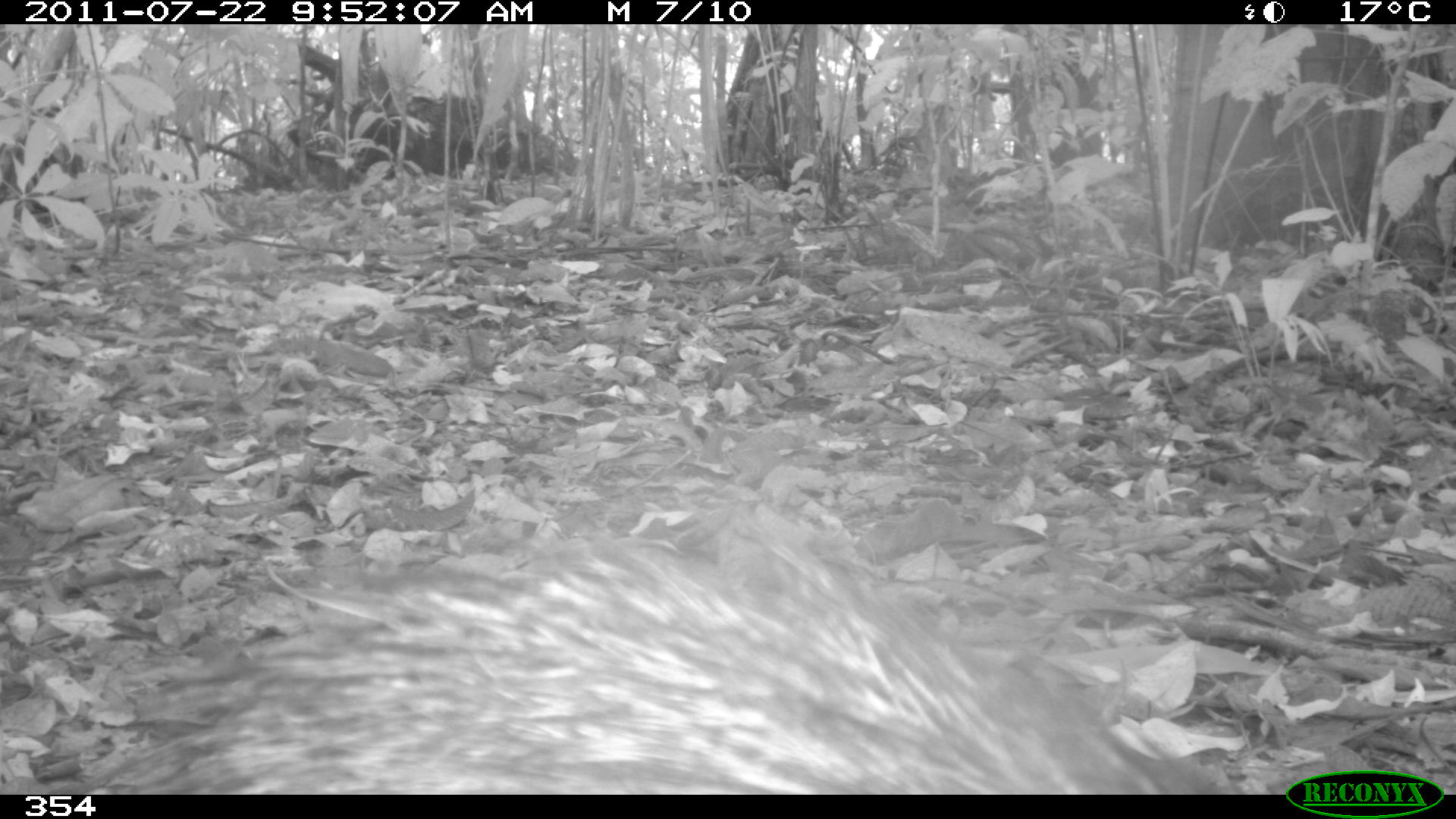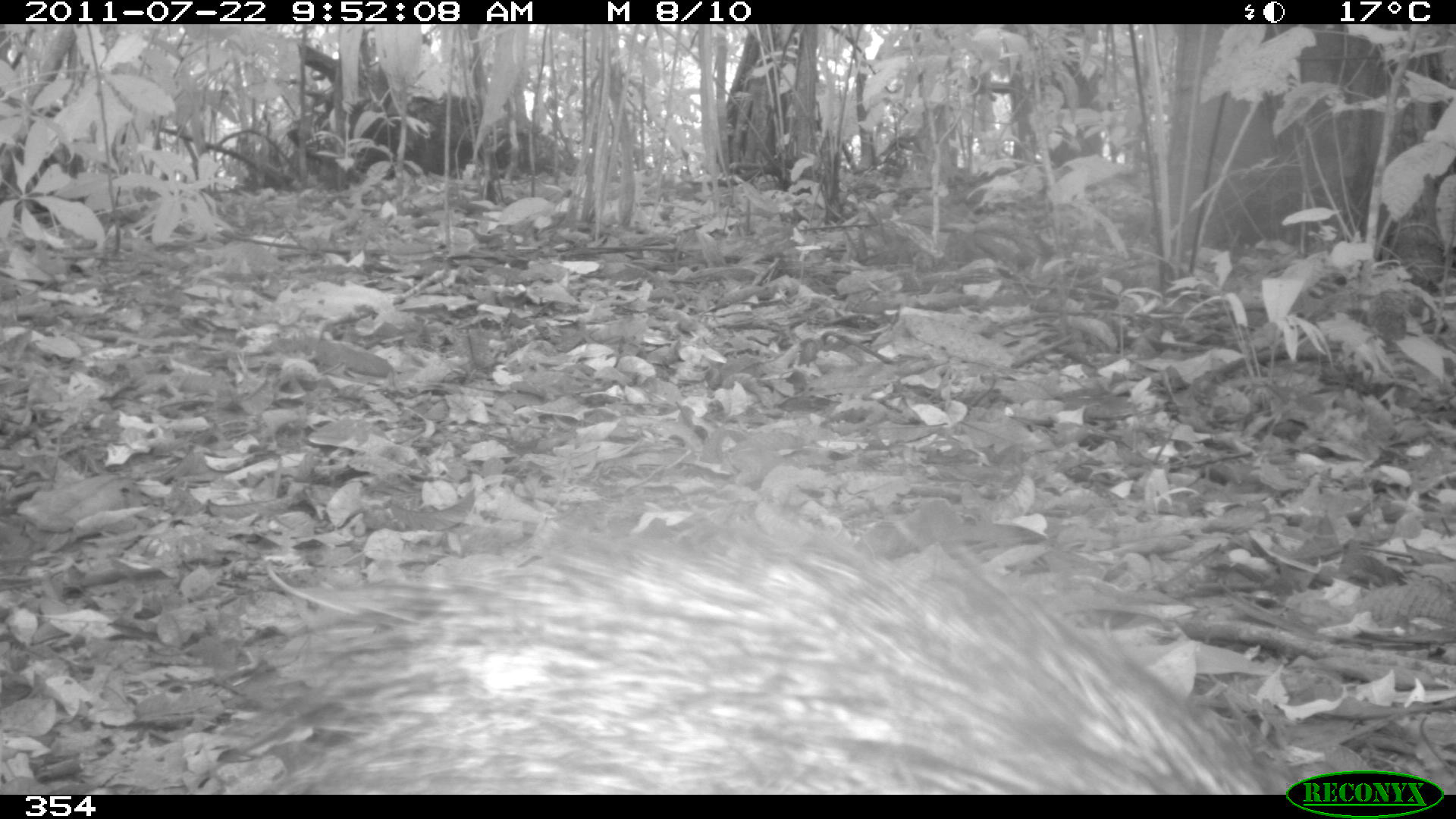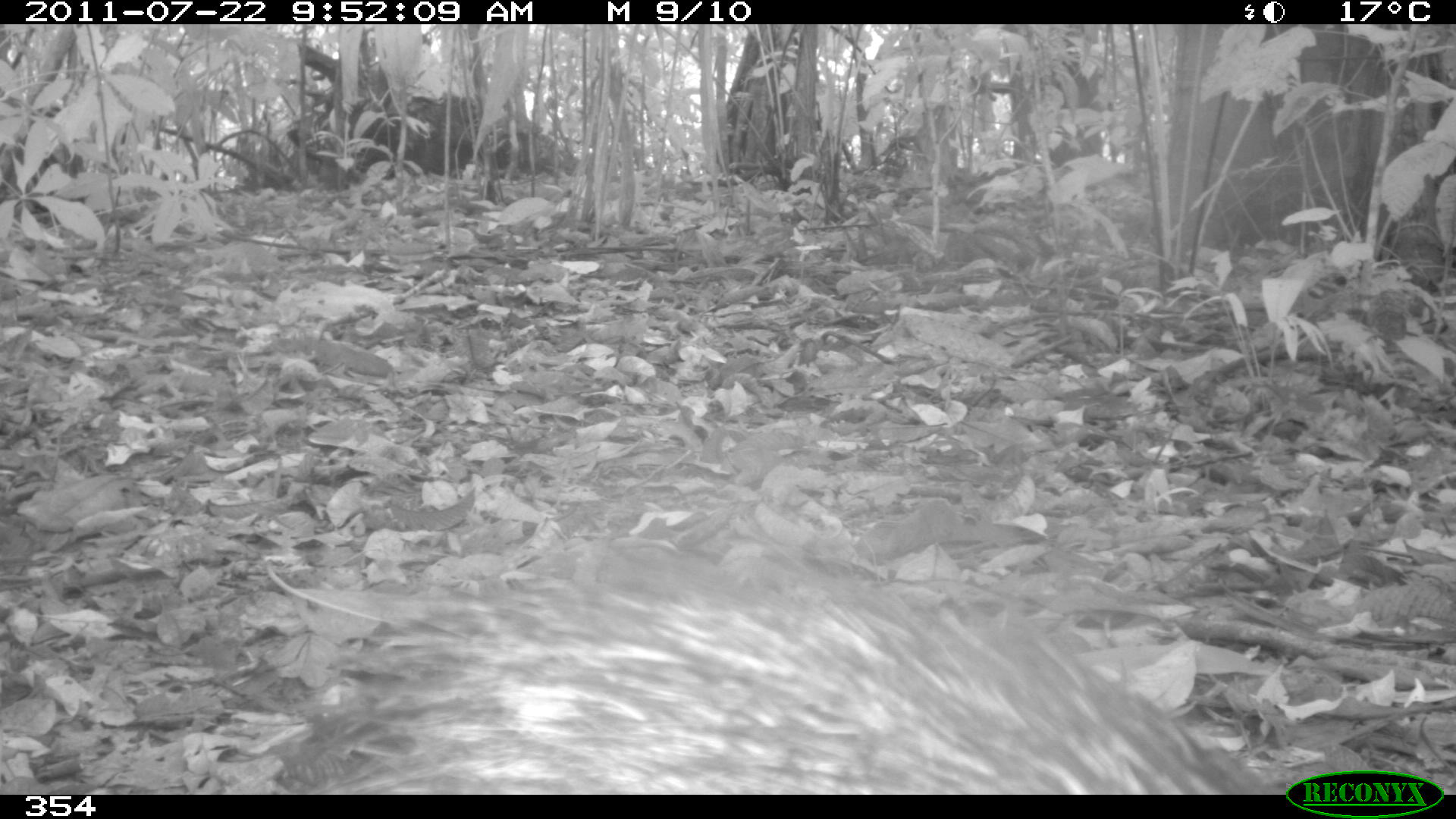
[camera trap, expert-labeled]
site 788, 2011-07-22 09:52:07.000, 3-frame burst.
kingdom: Animalia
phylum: Chordata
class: Mammalia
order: Artiodactyla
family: Tayassuidae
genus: Pecari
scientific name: Pecari tajacu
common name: collared peccary